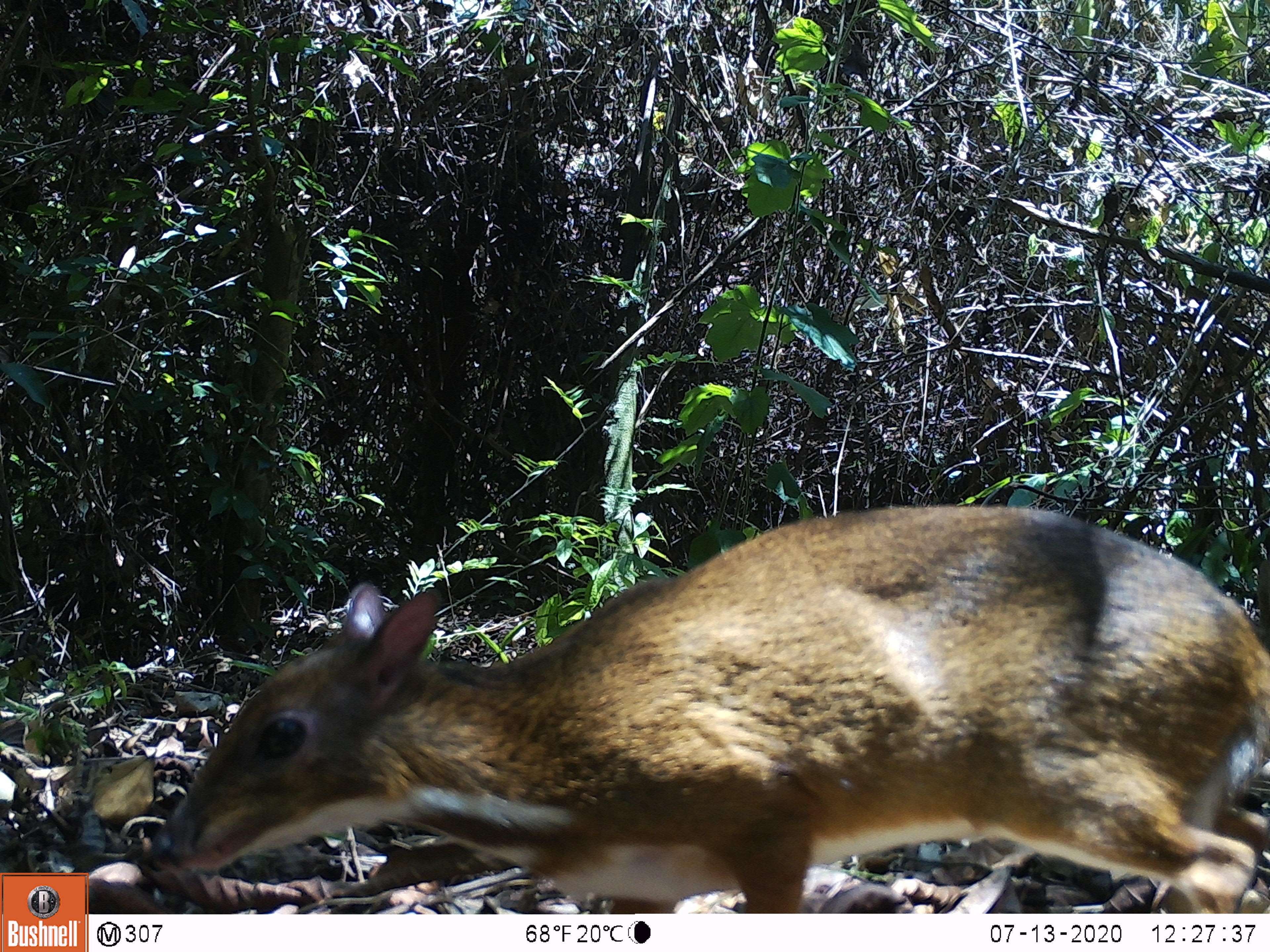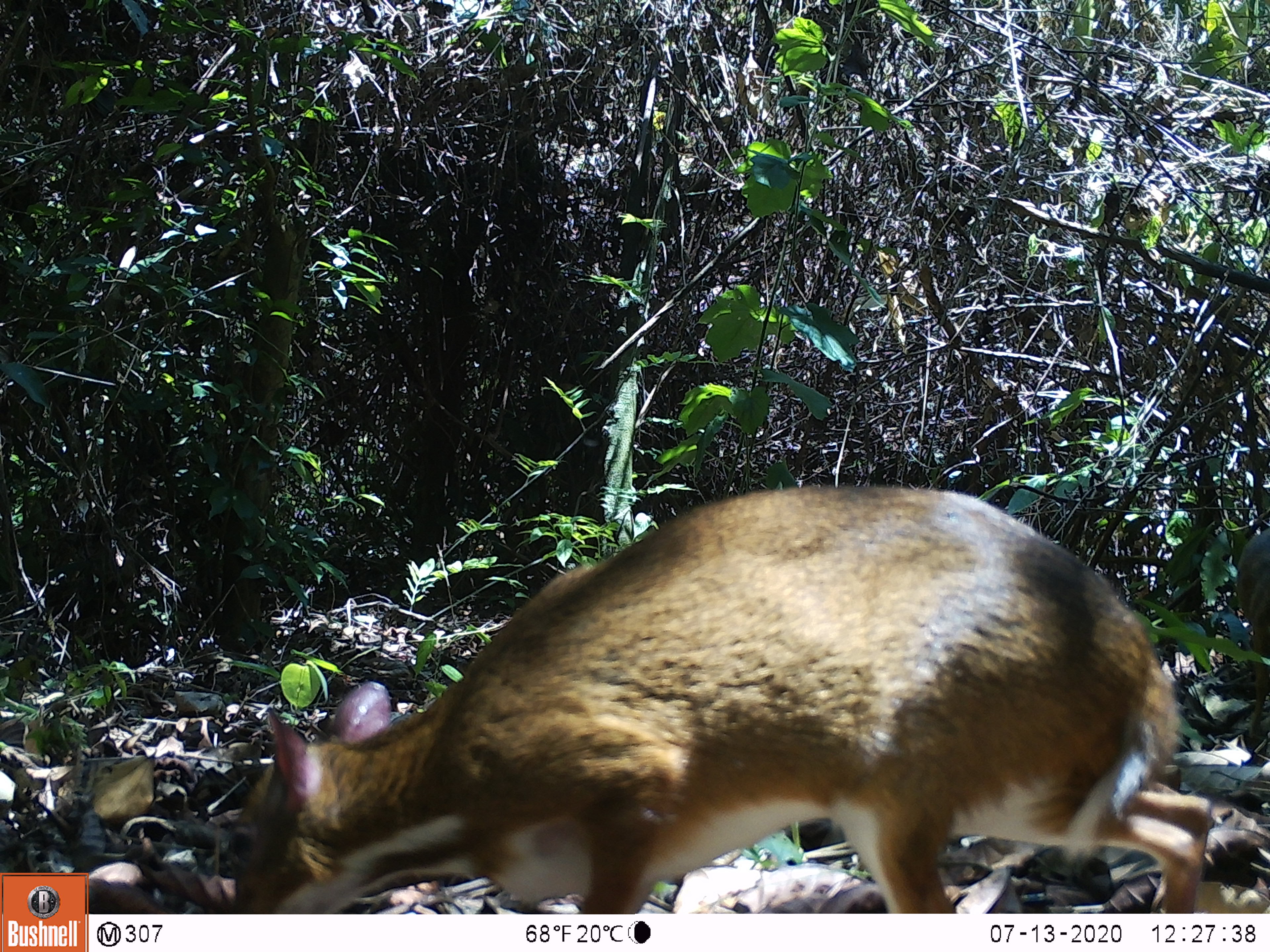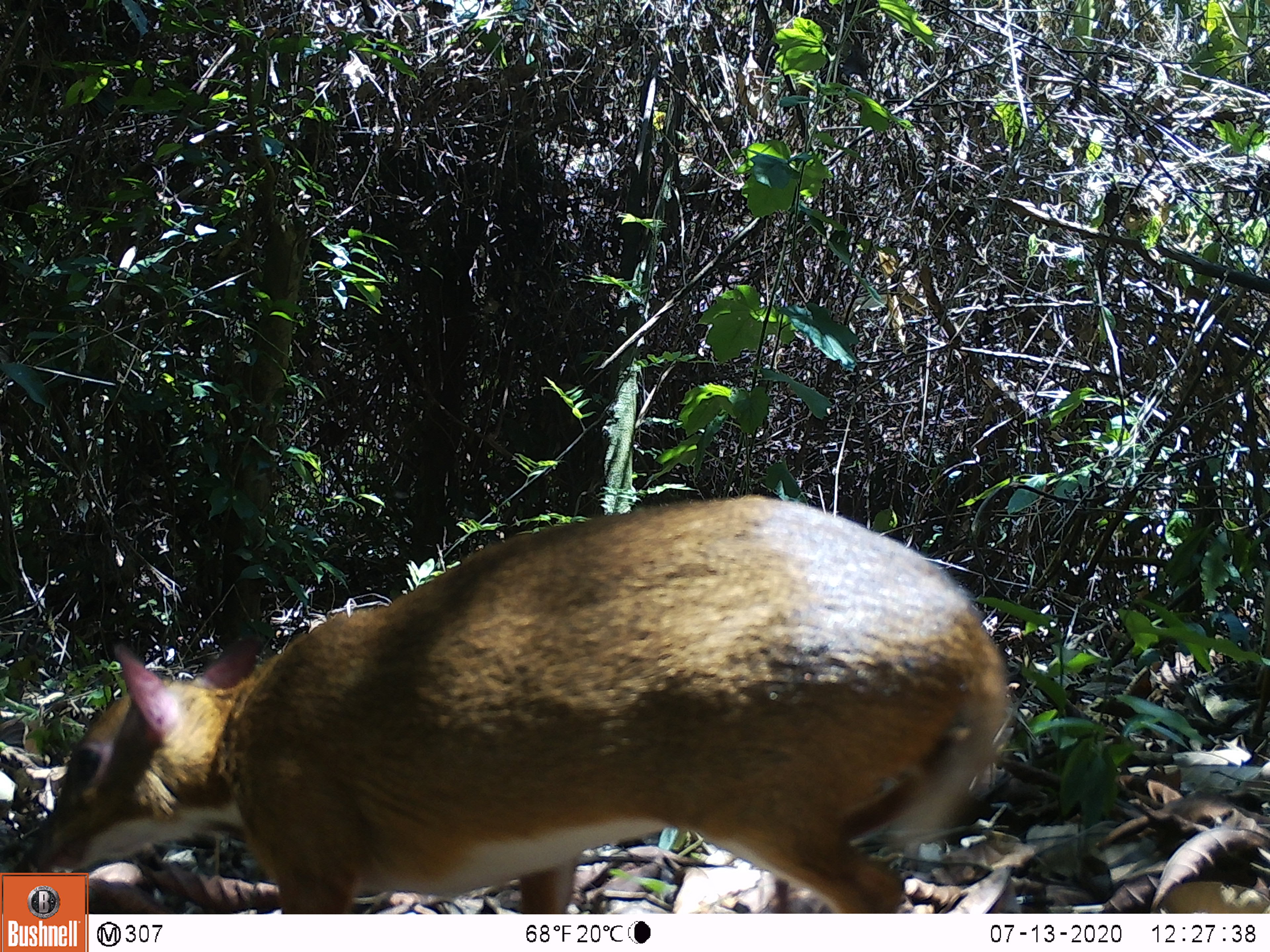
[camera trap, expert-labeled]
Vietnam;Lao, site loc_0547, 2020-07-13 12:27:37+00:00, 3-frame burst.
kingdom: Animalia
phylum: Chordata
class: Mammalia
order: Artiodactyla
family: Tragulidae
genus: Moschiola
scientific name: Moschiola meminna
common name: chevrotain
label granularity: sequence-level